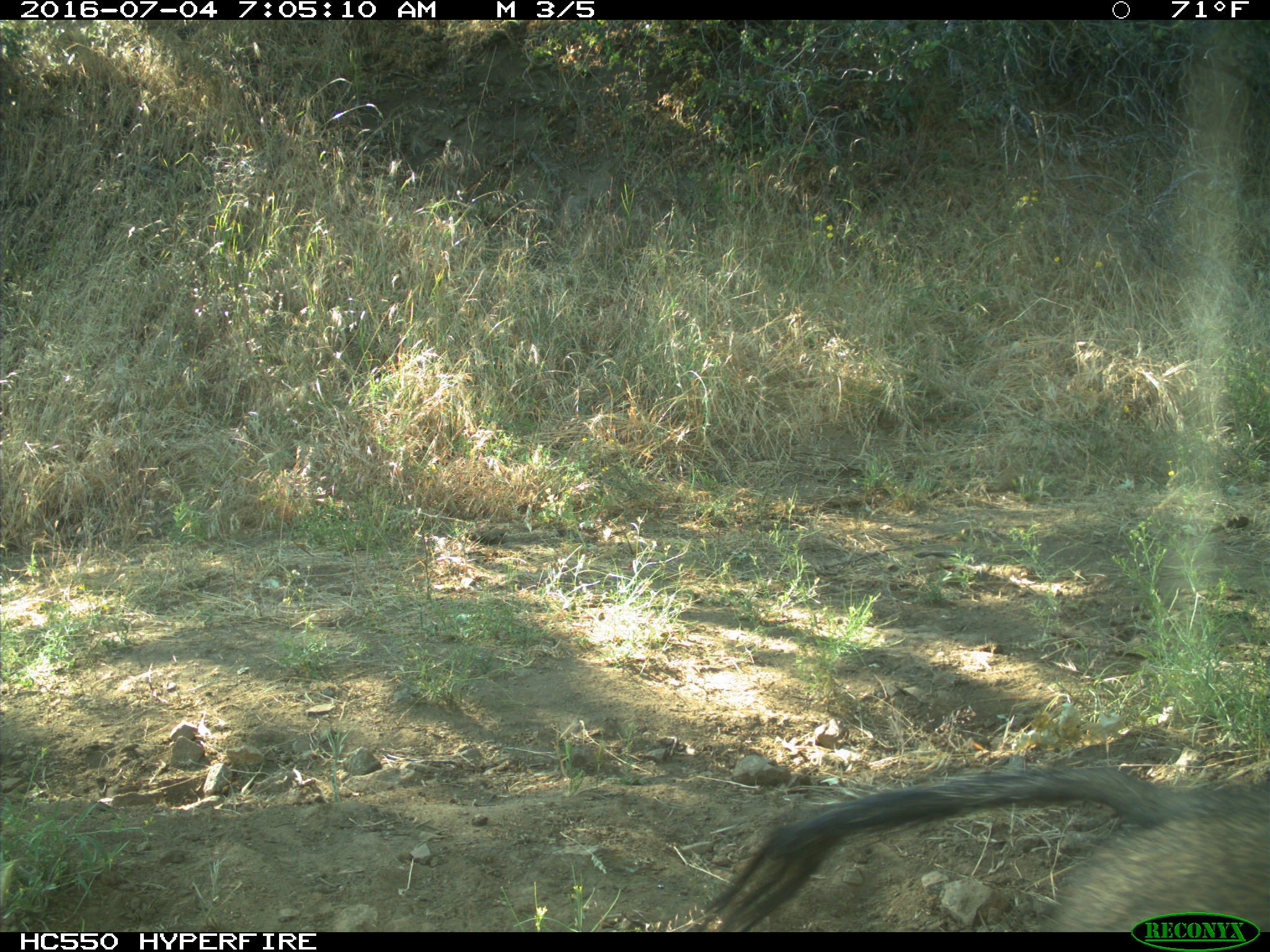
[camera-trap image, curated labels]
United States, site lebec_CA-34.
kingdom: Animalia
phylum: Chordata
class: Mammalia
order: Artiodactyla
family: Suidae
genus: Sus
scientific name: Sus scrofa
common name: wild boar